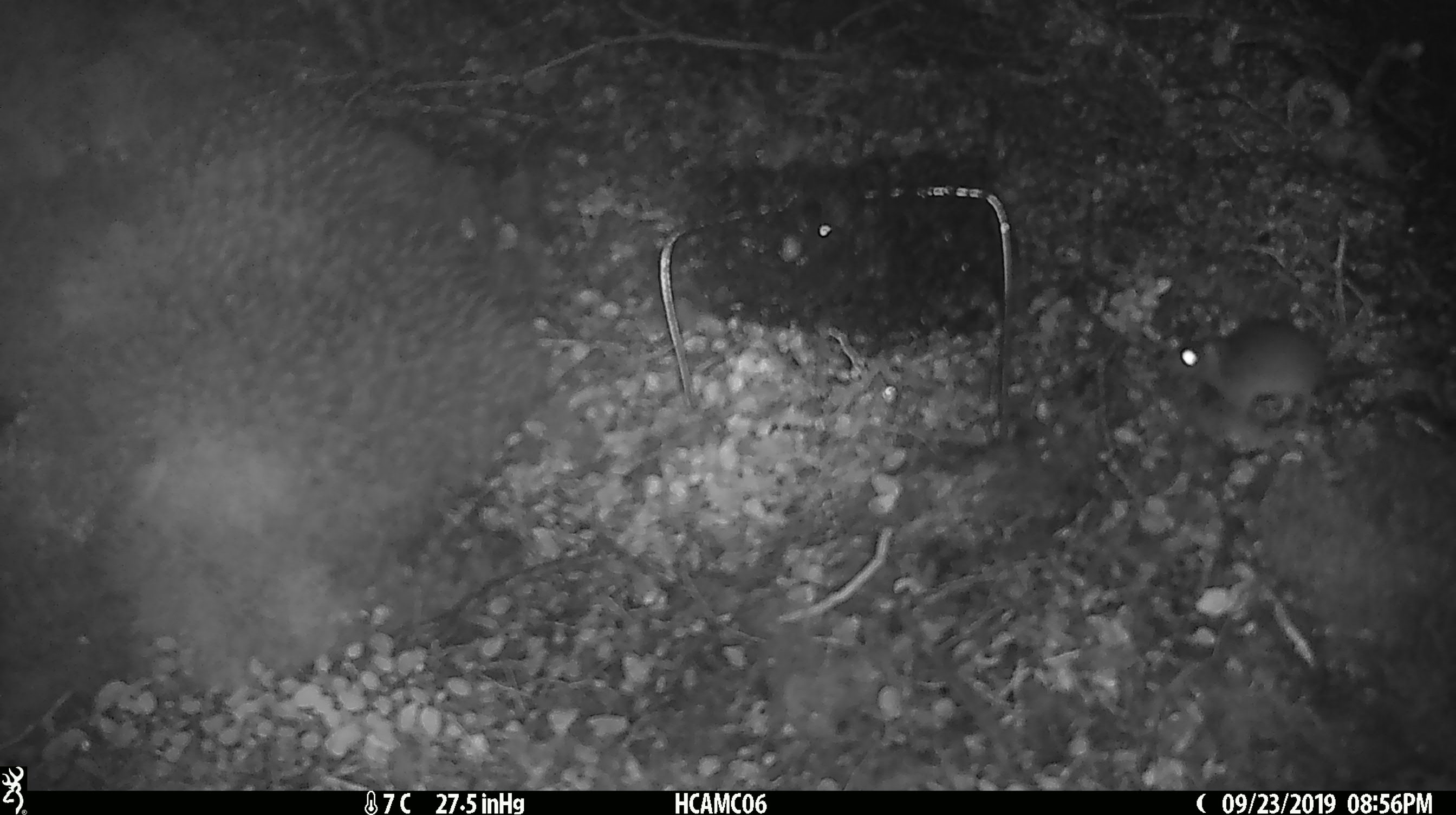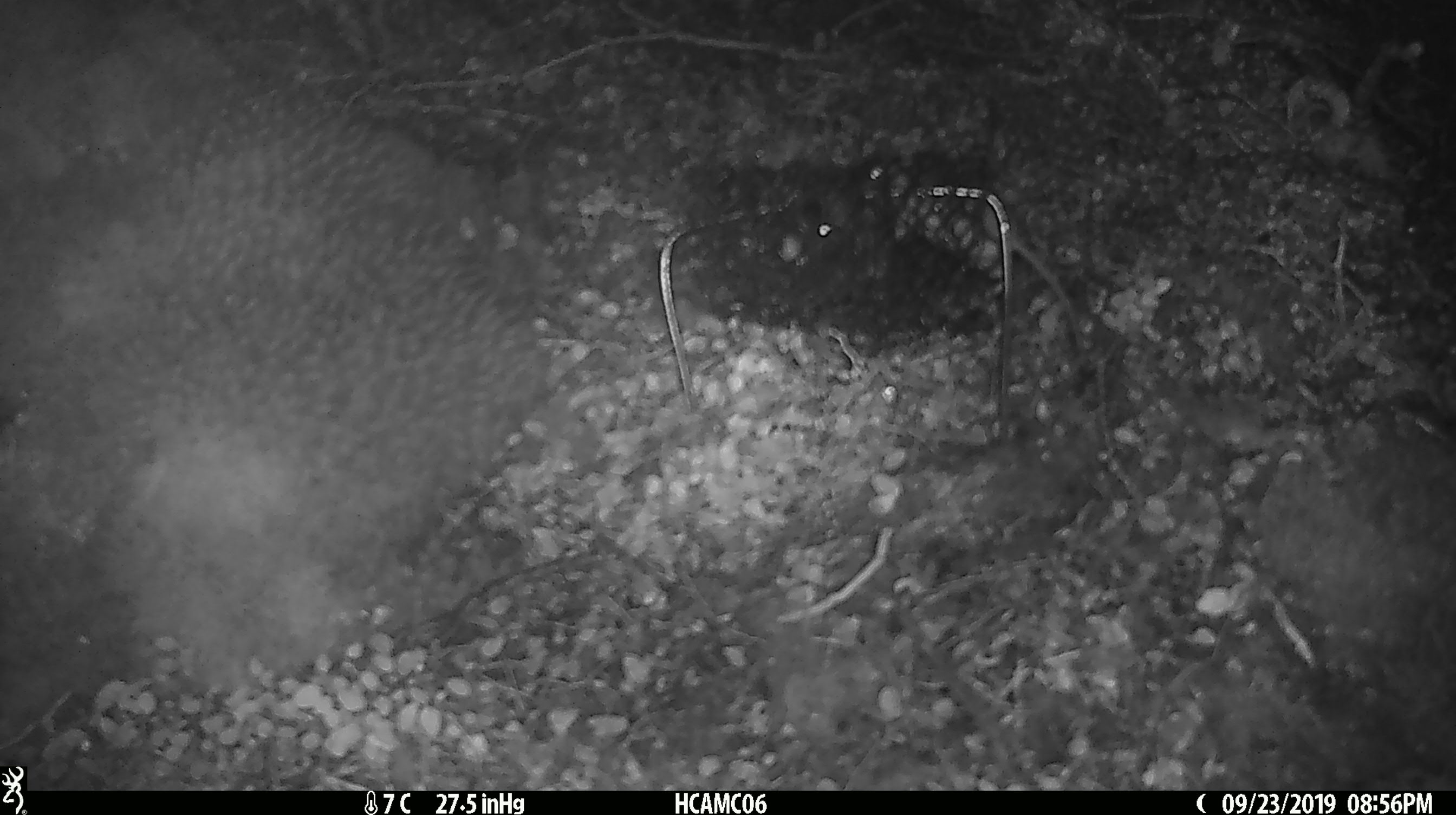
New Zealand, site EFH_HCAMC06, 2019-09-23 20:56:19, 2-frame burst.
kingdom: Animalia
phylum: Chordata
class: Mammalia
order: Rodentia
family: Muridae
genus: Mus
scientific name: Mus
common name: mouse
Mouse (Mus).